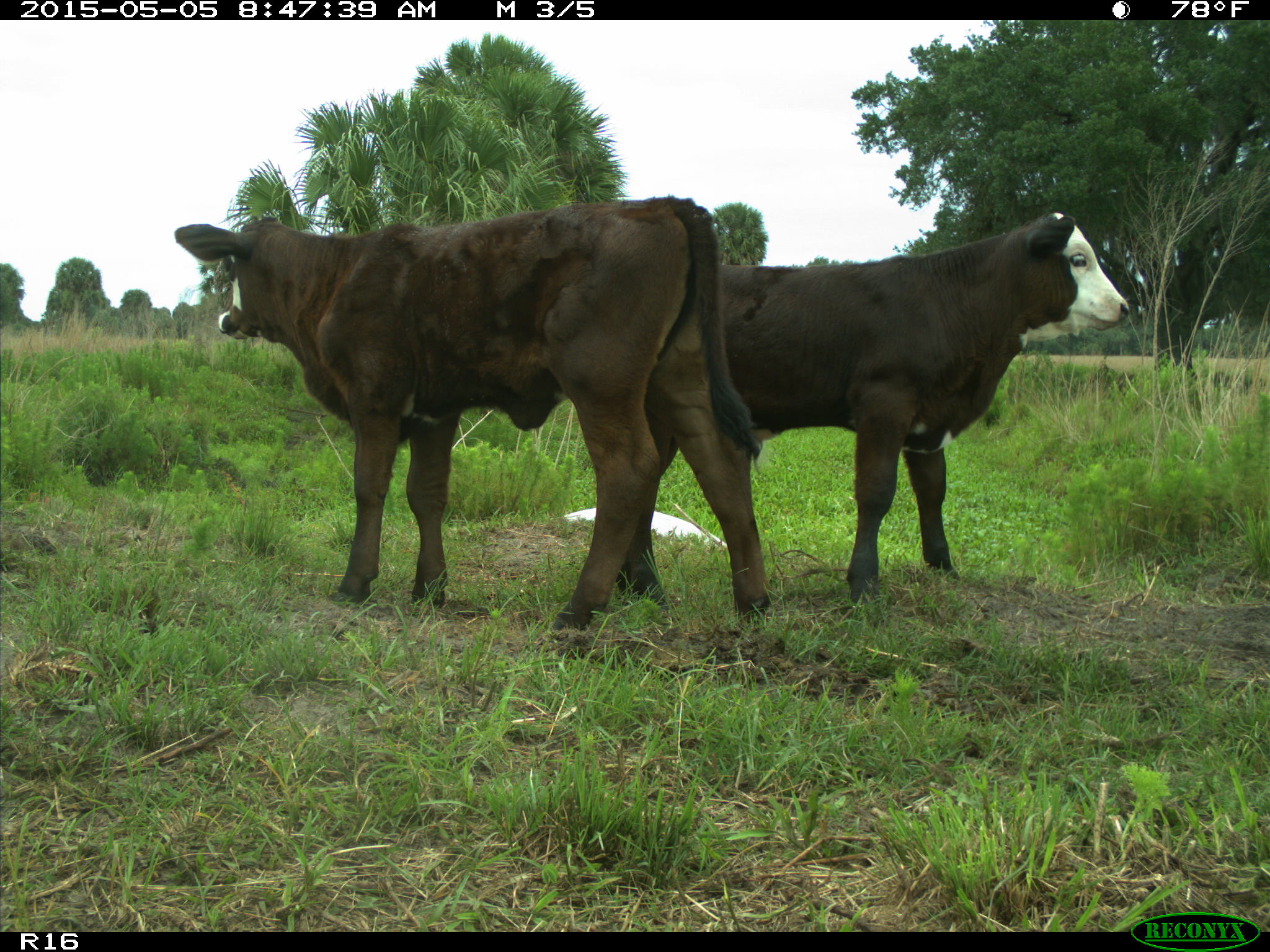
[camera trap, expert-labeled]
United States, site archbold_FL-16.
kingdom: Animalia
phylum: Chordata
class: Mammalia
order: Artiodactyla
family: Bovidae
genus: Bos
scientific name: Bos taurus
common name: domestic cow